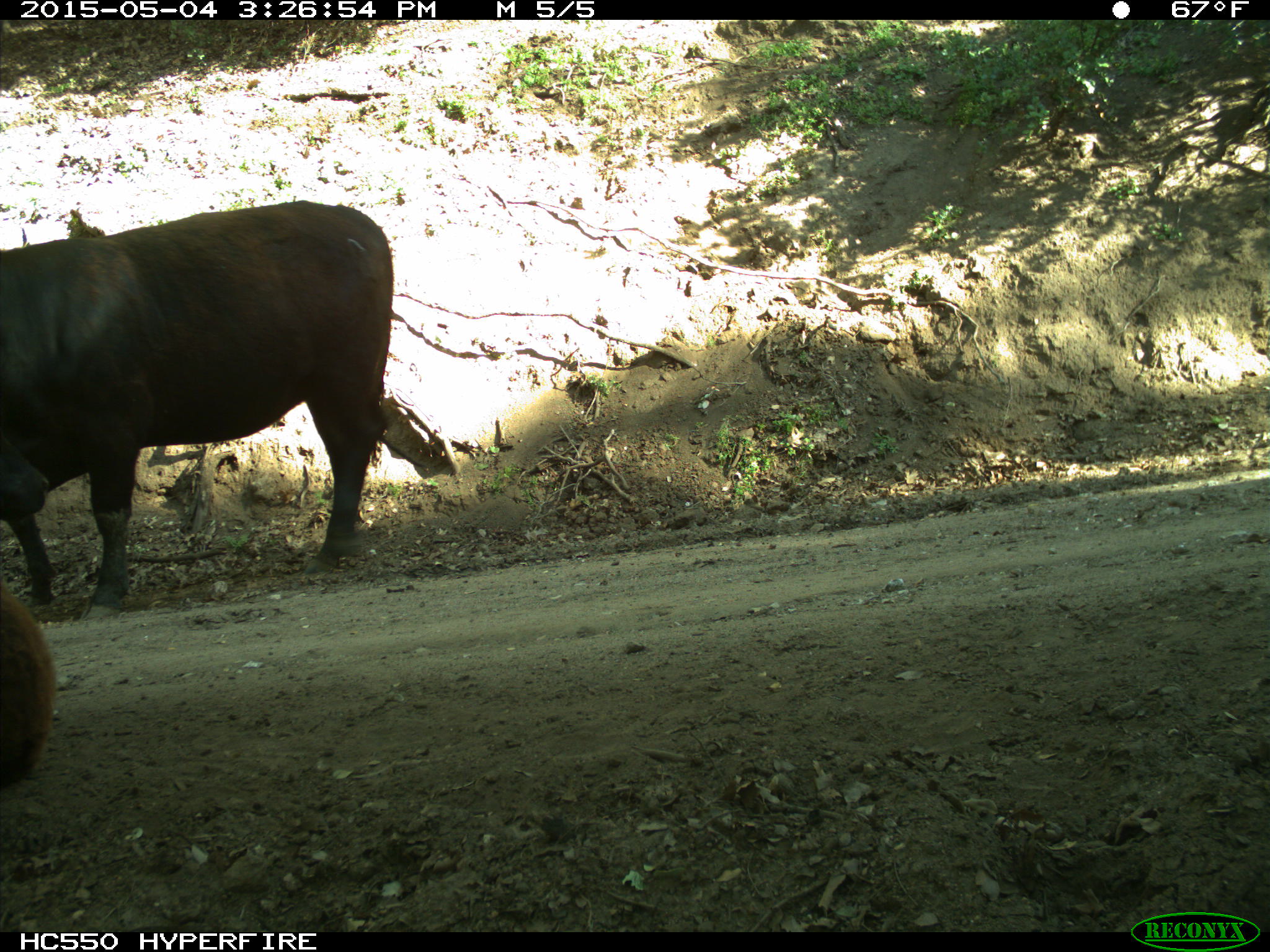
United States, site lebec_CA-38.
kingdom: Animalia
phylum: Chordata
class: Mammalia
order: Artiodactyla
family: Bovidae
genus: Bos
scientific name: Bos taurus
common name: domestic cow